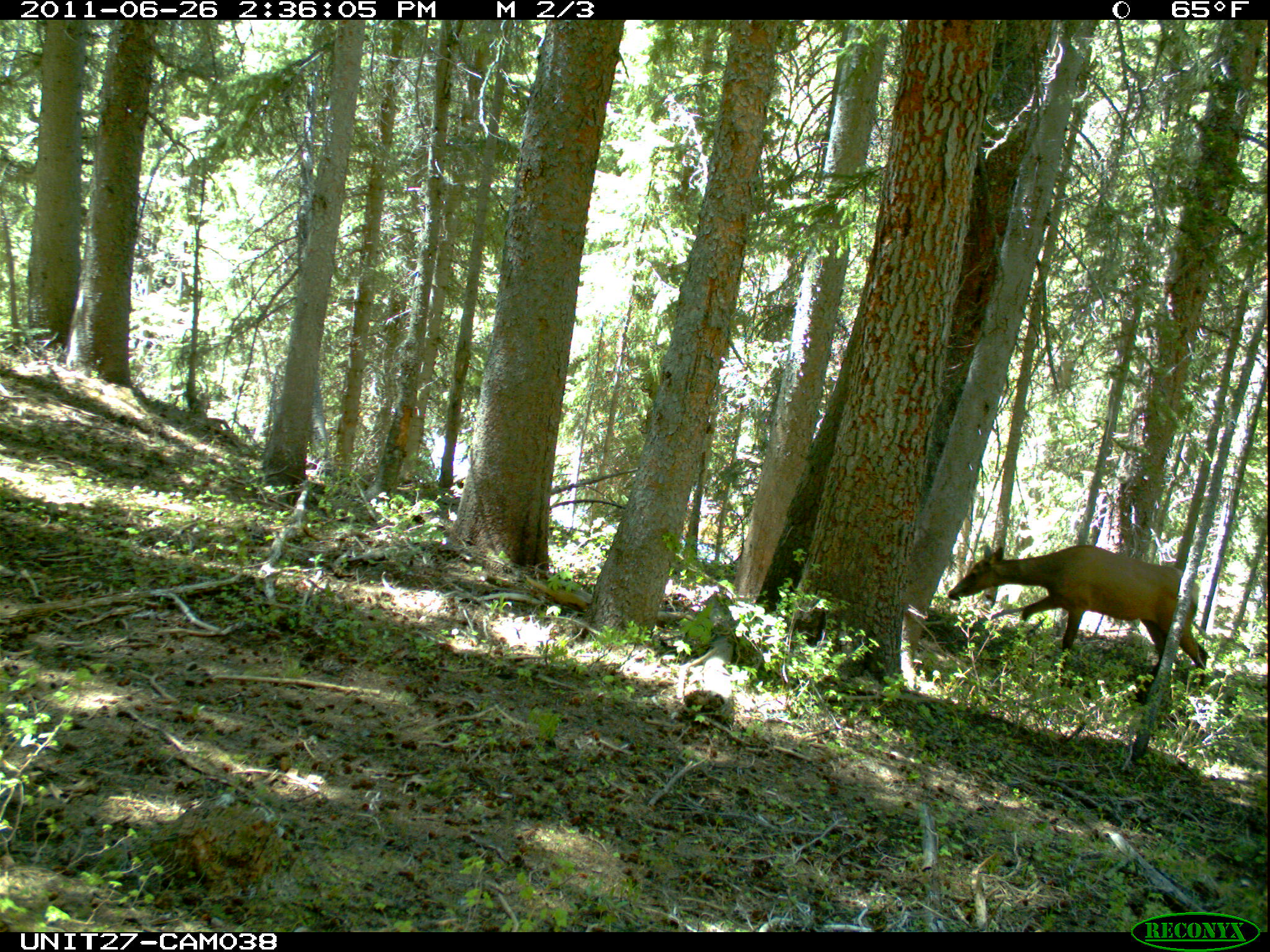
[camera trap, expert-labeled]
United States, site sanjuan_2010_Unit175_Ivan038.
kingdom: Animalia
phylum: Chordata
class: Mammalia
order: Artiodactyla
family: Cervidae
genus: Cervus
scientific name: Cervus elaphus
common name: red deer